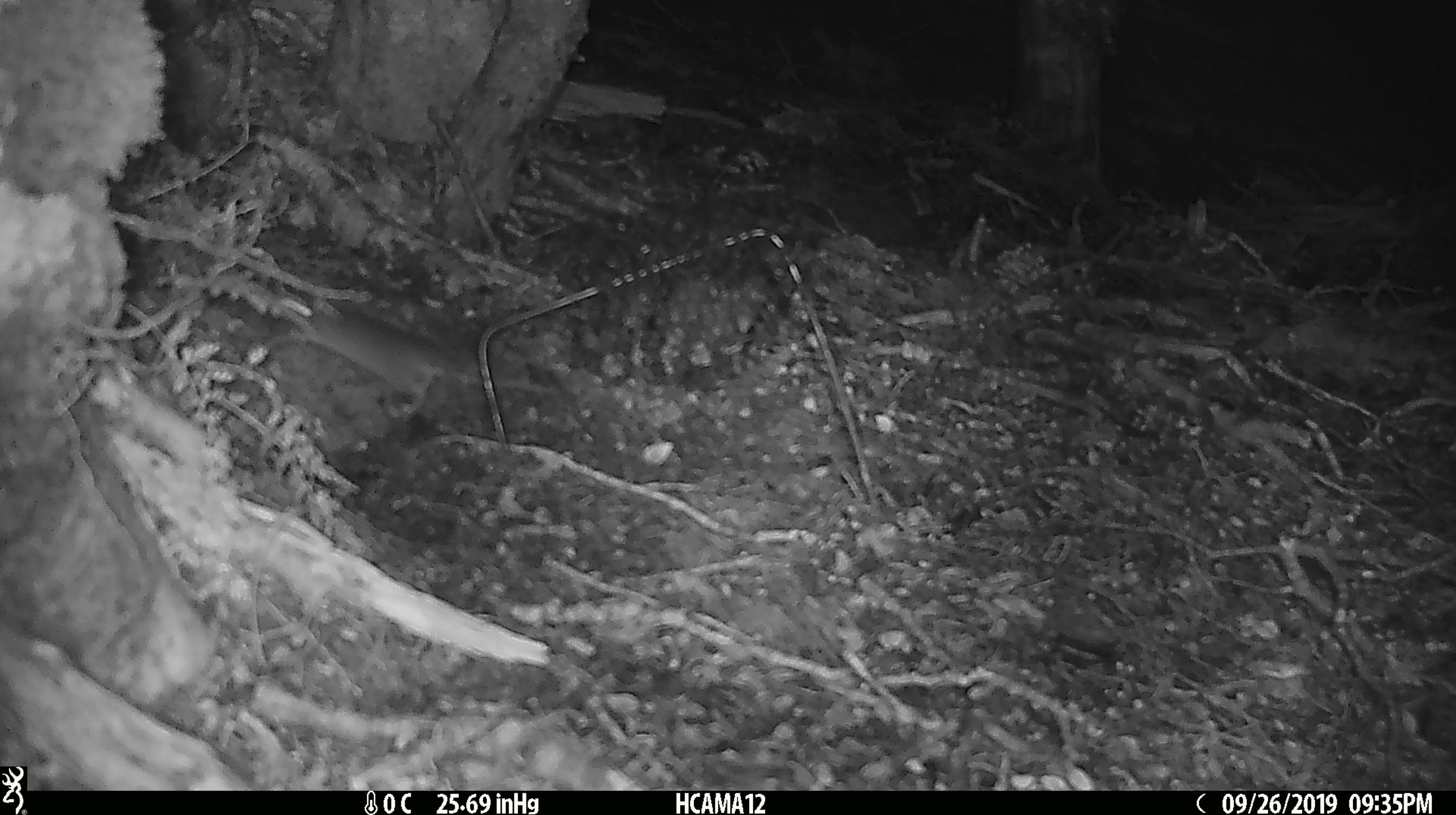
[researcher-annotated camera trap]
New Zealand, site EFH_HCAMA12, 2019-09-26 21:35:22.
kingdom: Animalia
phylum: Chordata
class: Mammalia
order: Rodentia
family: Muridae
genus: Mus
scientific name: Mus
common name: mouse